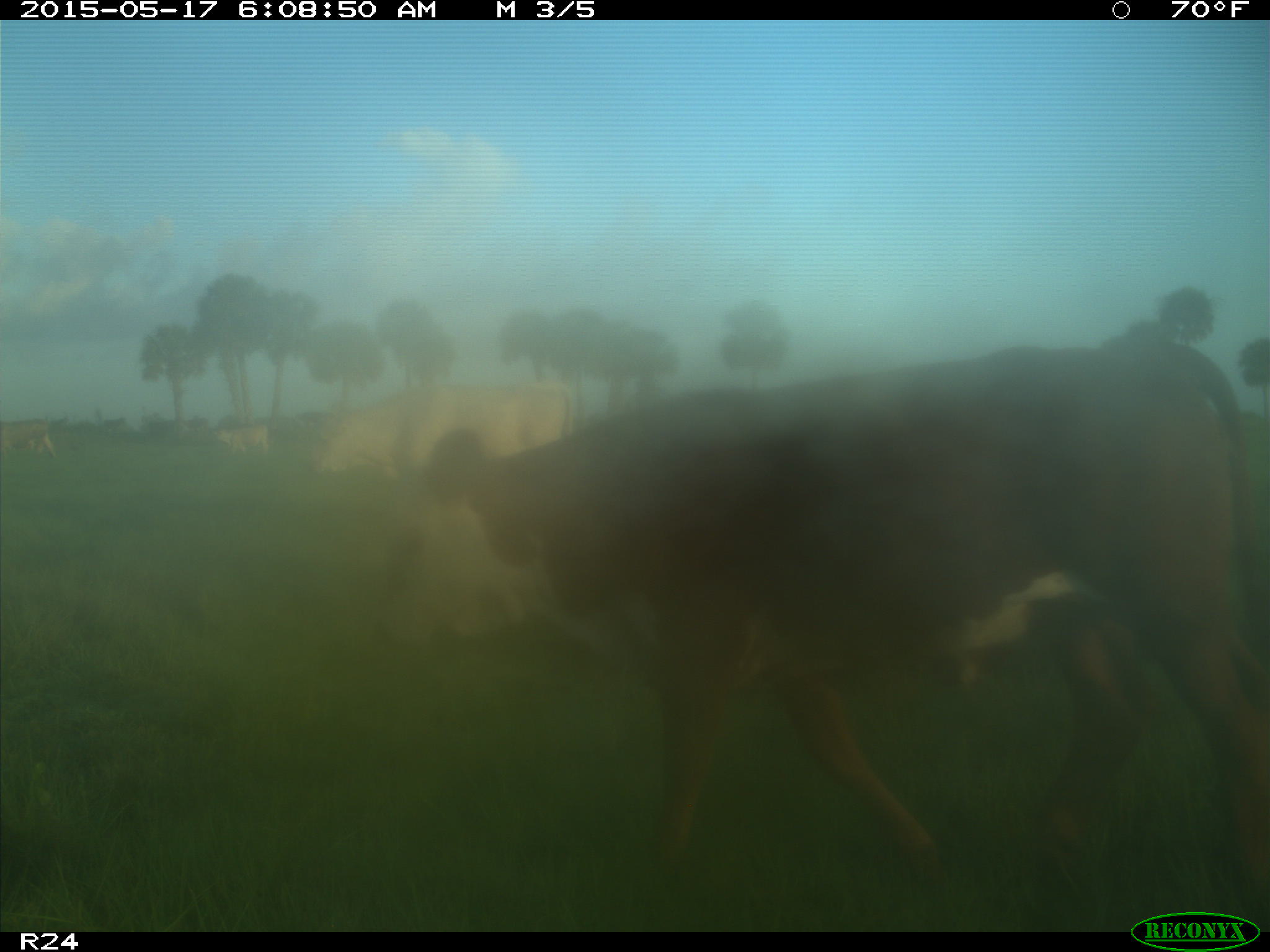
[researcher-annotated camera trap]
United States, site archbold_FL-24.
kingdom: Animalia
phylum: Chordata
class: Mammalia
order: Artiodactyla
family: Bovidae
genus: Bos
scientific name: Bos taurus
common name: domestic cow